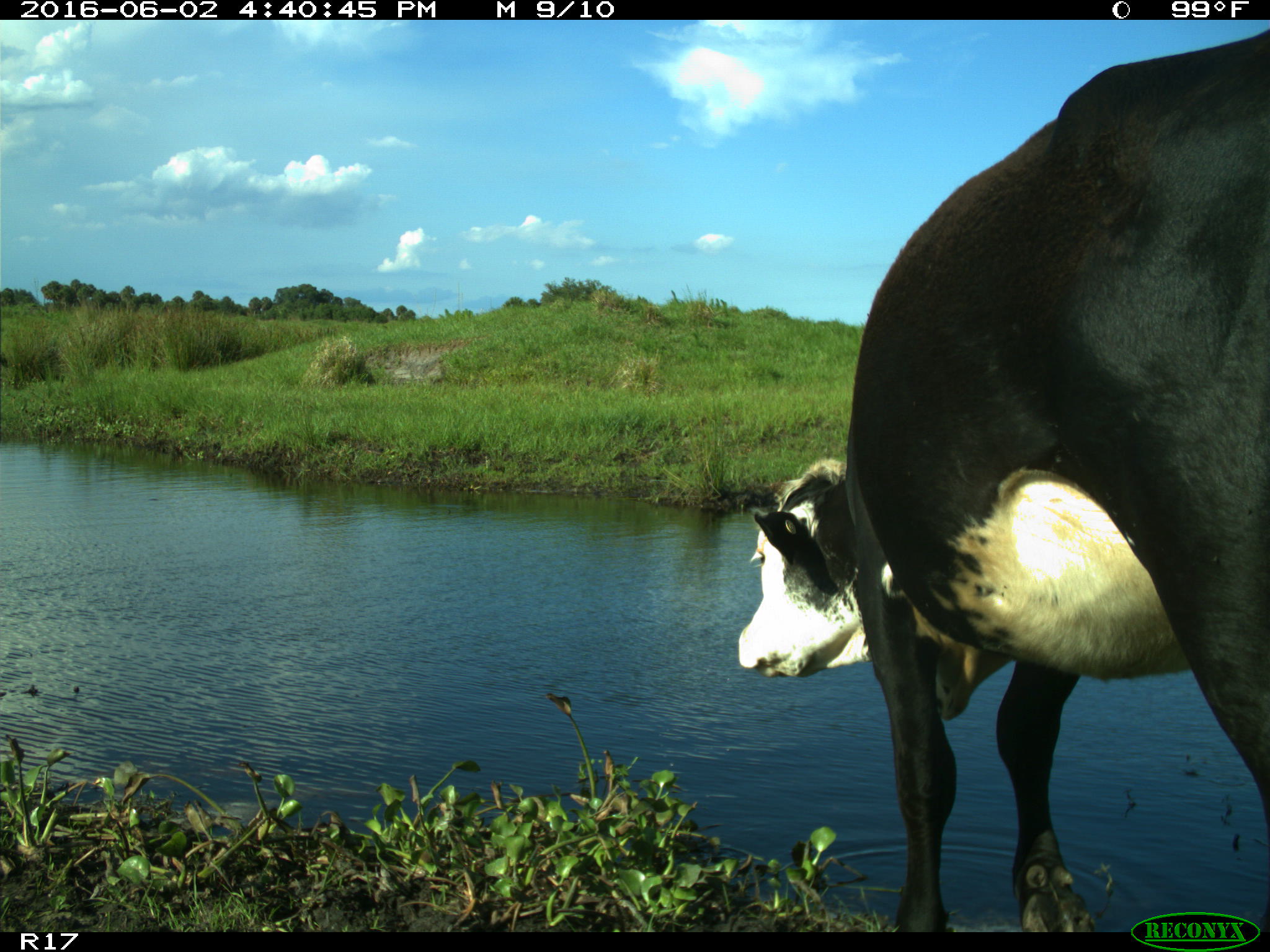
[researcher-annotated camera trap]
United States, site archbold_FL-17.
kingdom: Animalia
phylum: Chordata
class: Mammalia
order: Artiodactyla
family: Bovidae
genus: Bos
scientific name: Bos taurus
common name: domestic cow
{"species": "Bos taurus (domestic cow)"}